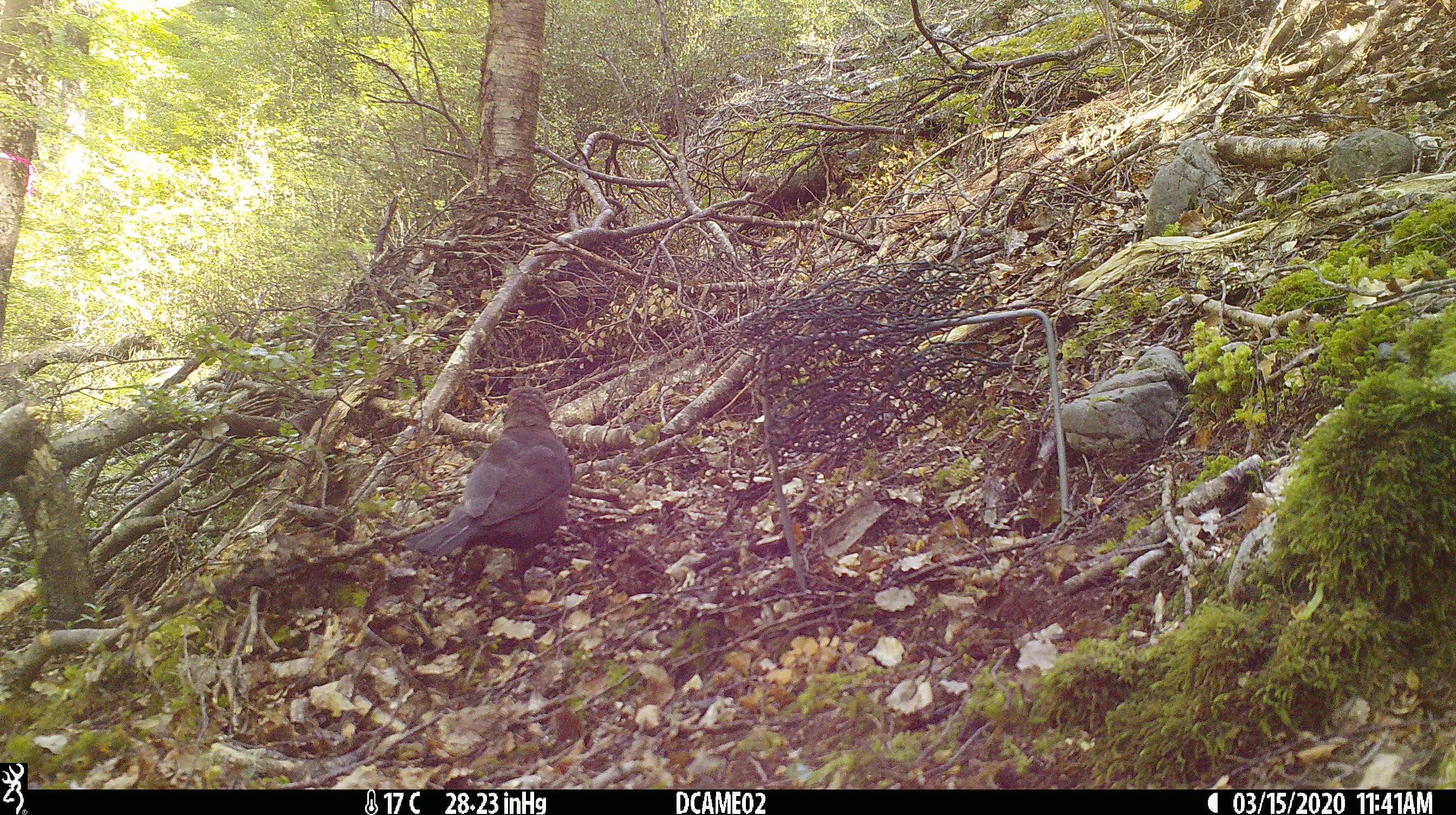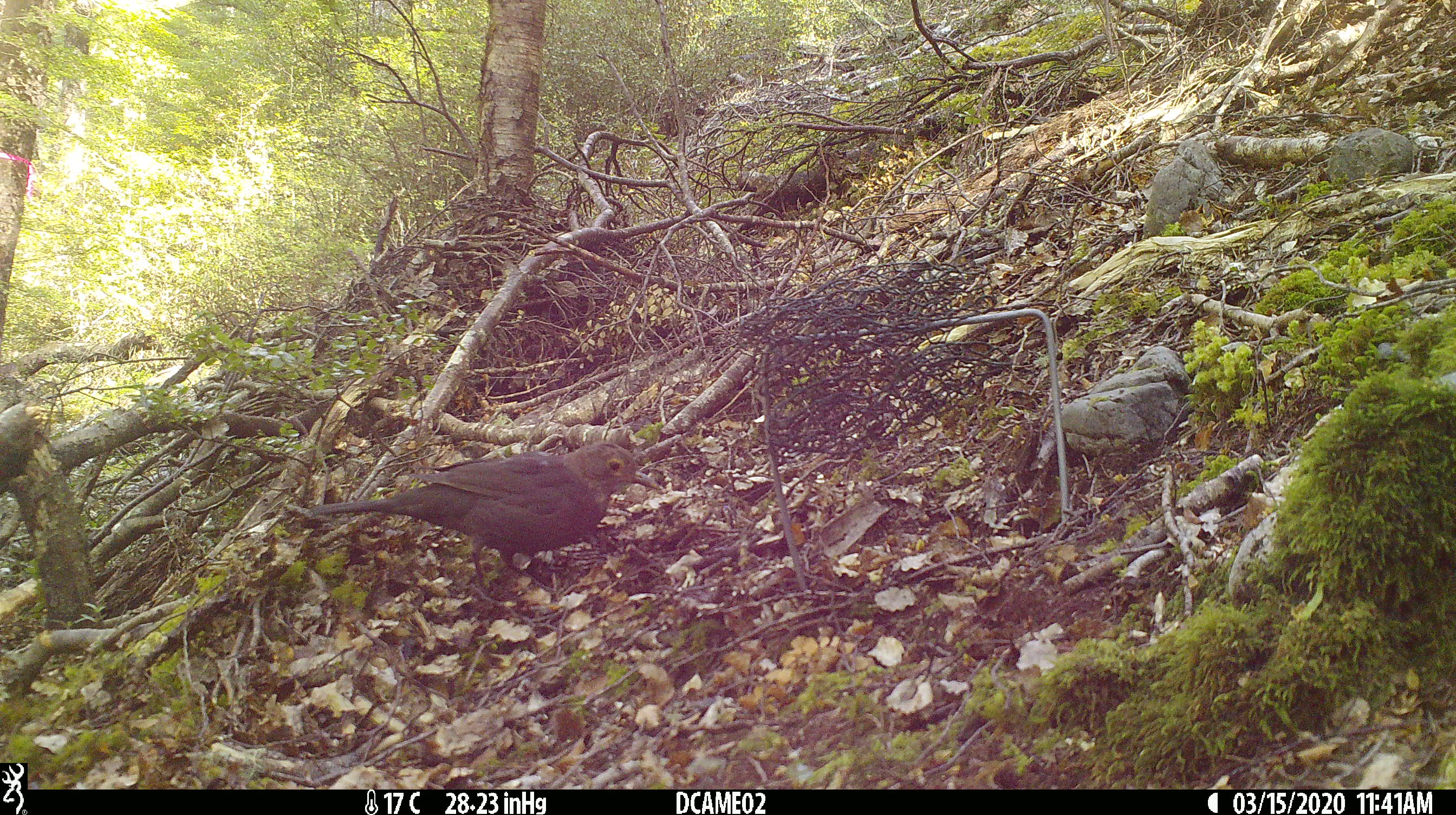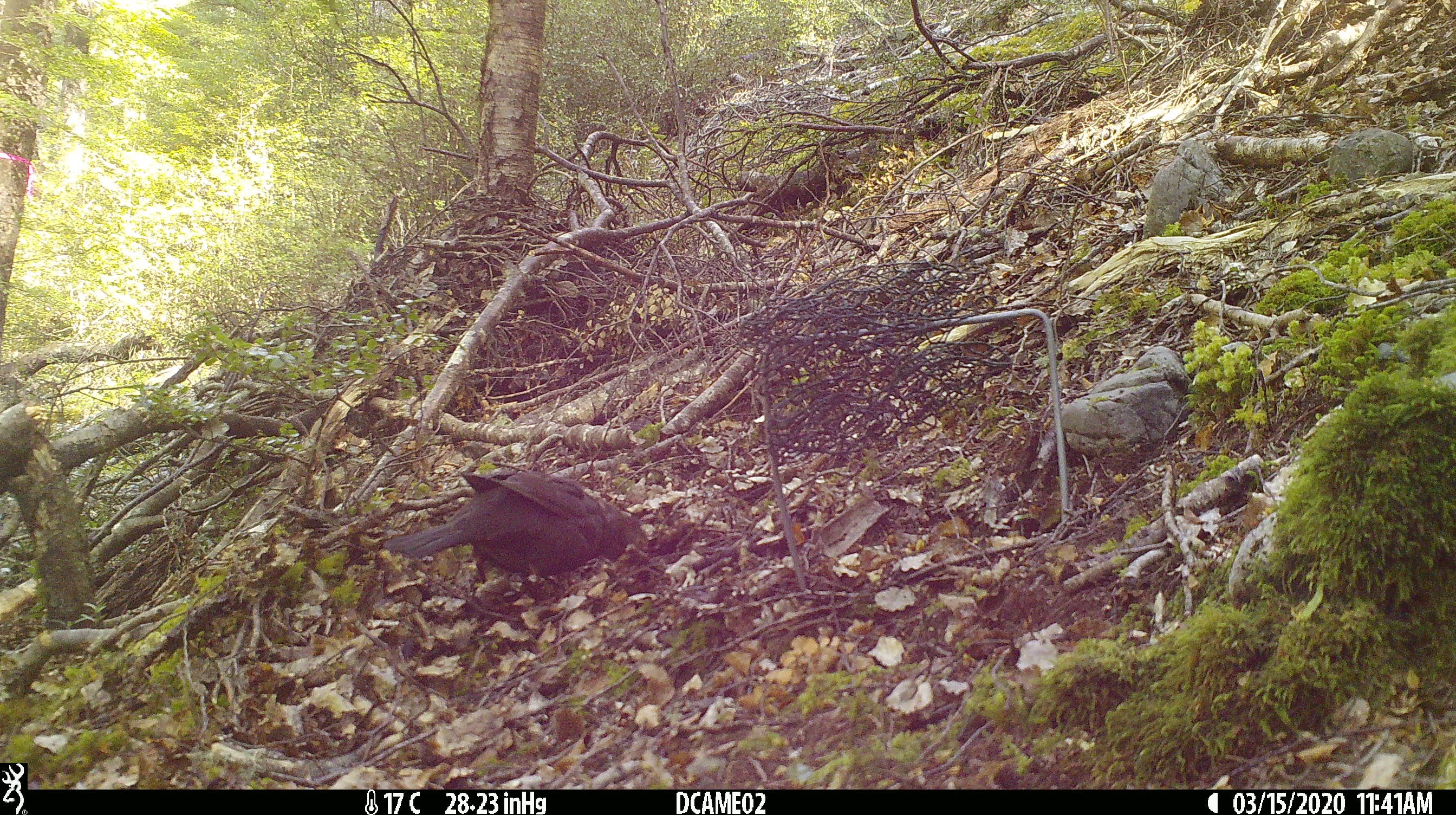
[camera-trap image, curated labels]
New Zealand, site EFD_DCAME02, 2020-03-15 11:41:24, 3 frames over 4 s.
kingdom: Animalia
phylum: Chordata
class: Aves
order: Passeriformes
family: Turdidae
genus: Turdus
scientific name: Turdus merula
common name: eurasian blackbird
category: blackbird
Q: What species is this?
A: Blackbird (eurasian blackbird) (Turdus merula).